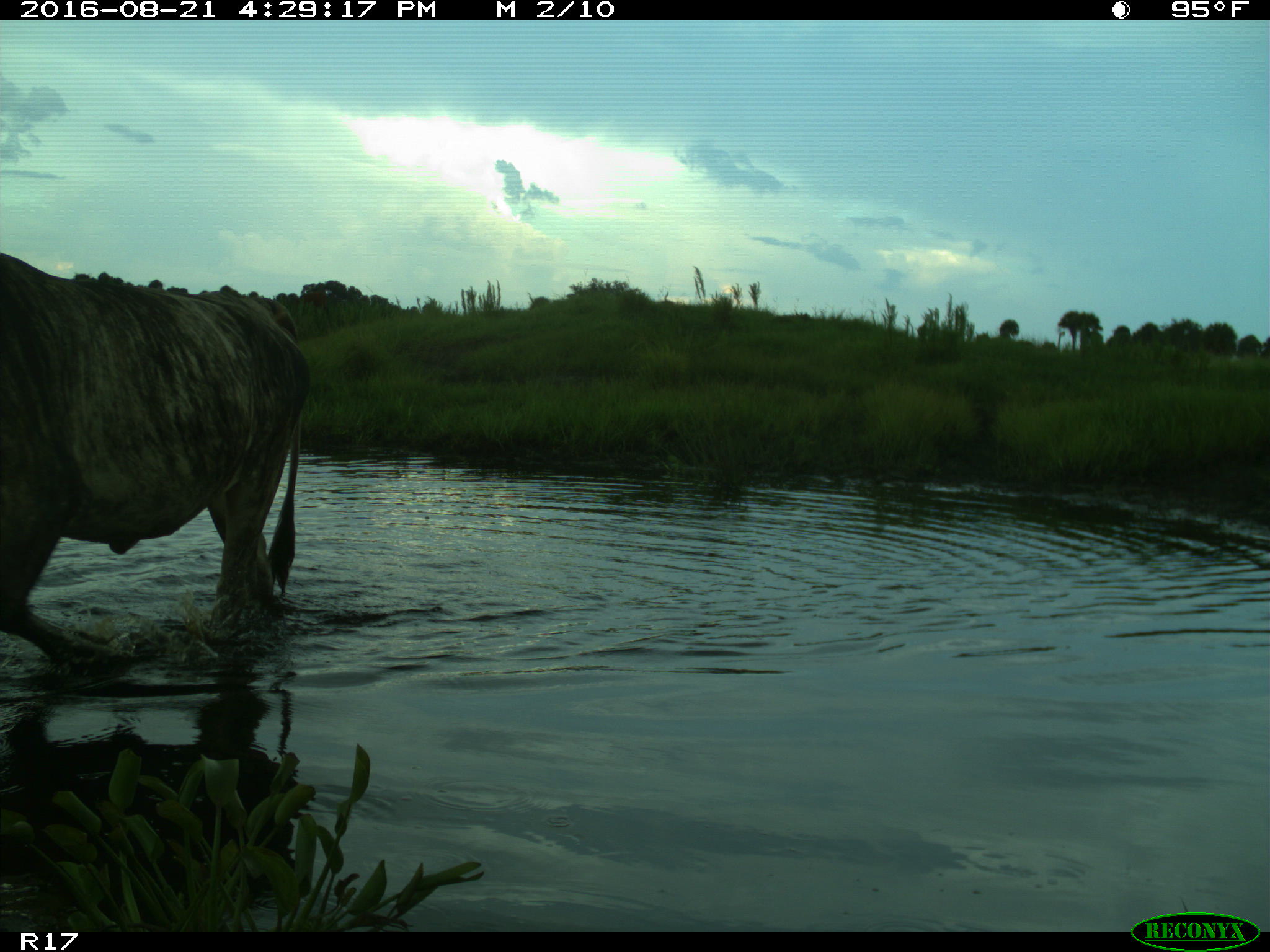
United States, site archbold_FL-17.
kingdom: Animalia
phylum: Chordata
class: Mammalia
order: Artiodactyla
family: Bovidae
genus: Bos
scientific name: Bos taurus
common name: domestic cow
Bos taurus (domestic cow).